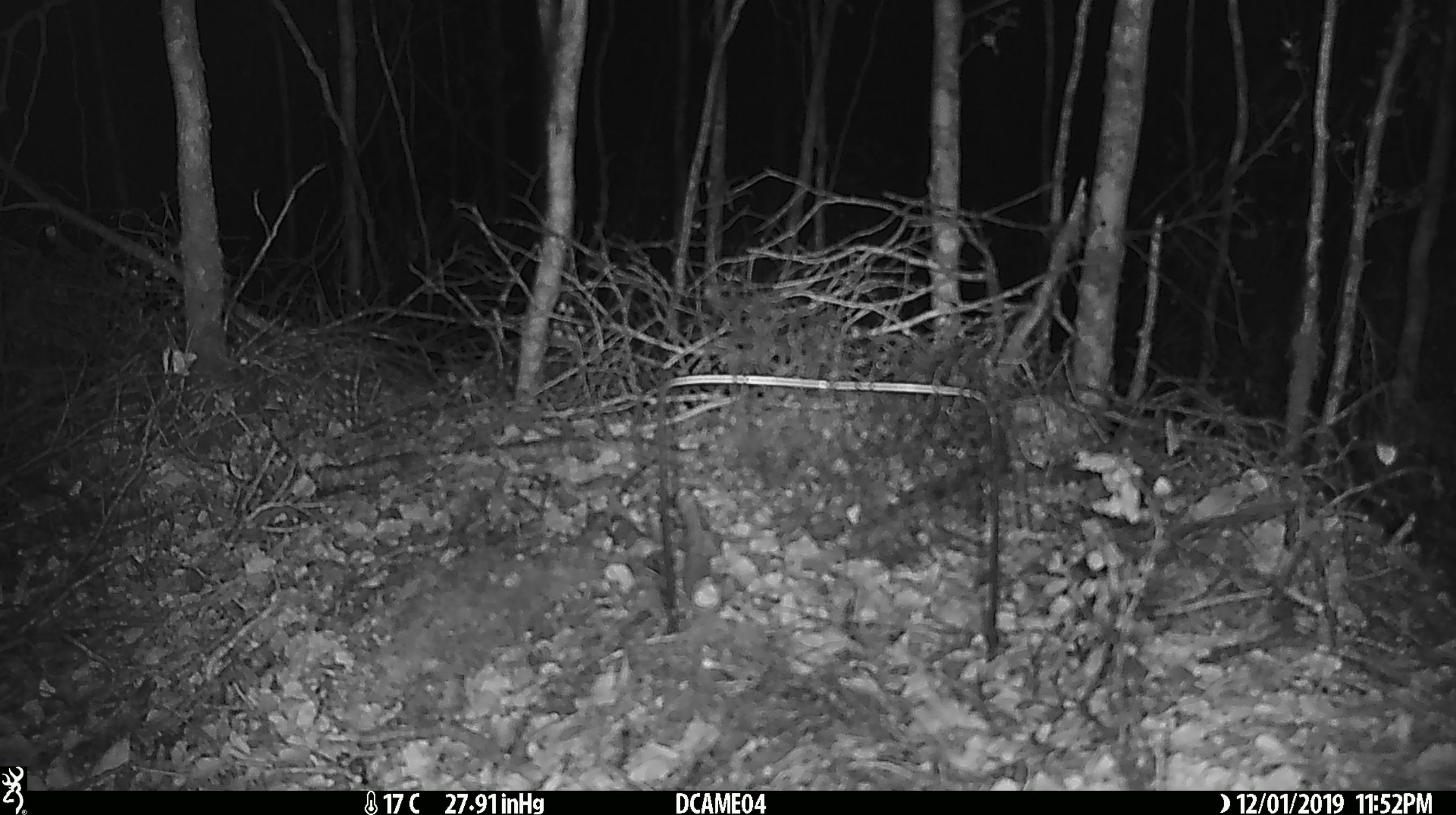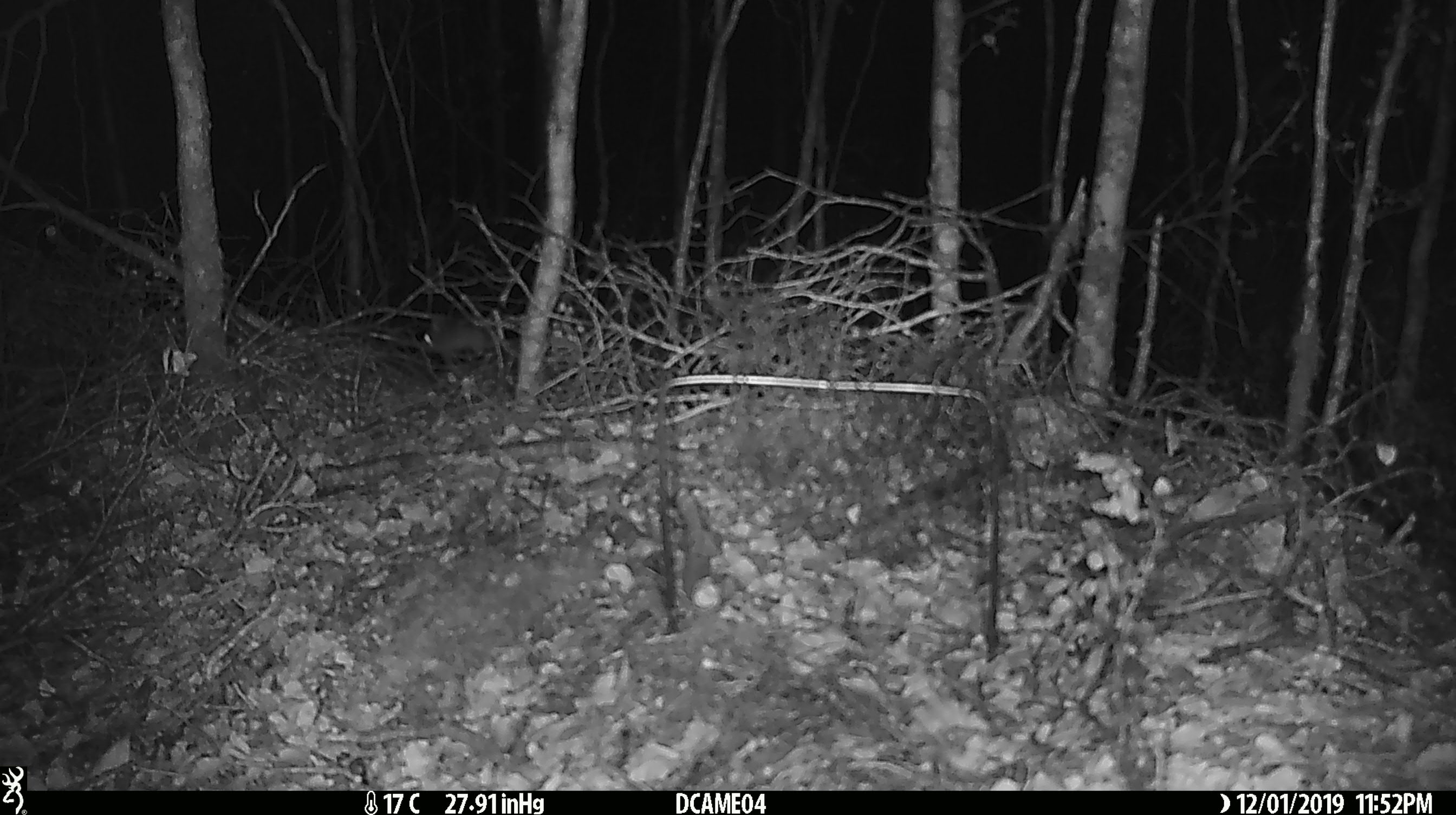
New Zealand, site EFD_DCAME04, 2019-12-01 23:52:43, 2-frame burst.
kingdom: Animalia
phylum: Chordata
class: Mammalia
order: Rodentia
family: Muridae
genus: Rattus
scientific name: Rattus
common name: rat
Rat (Rattus).